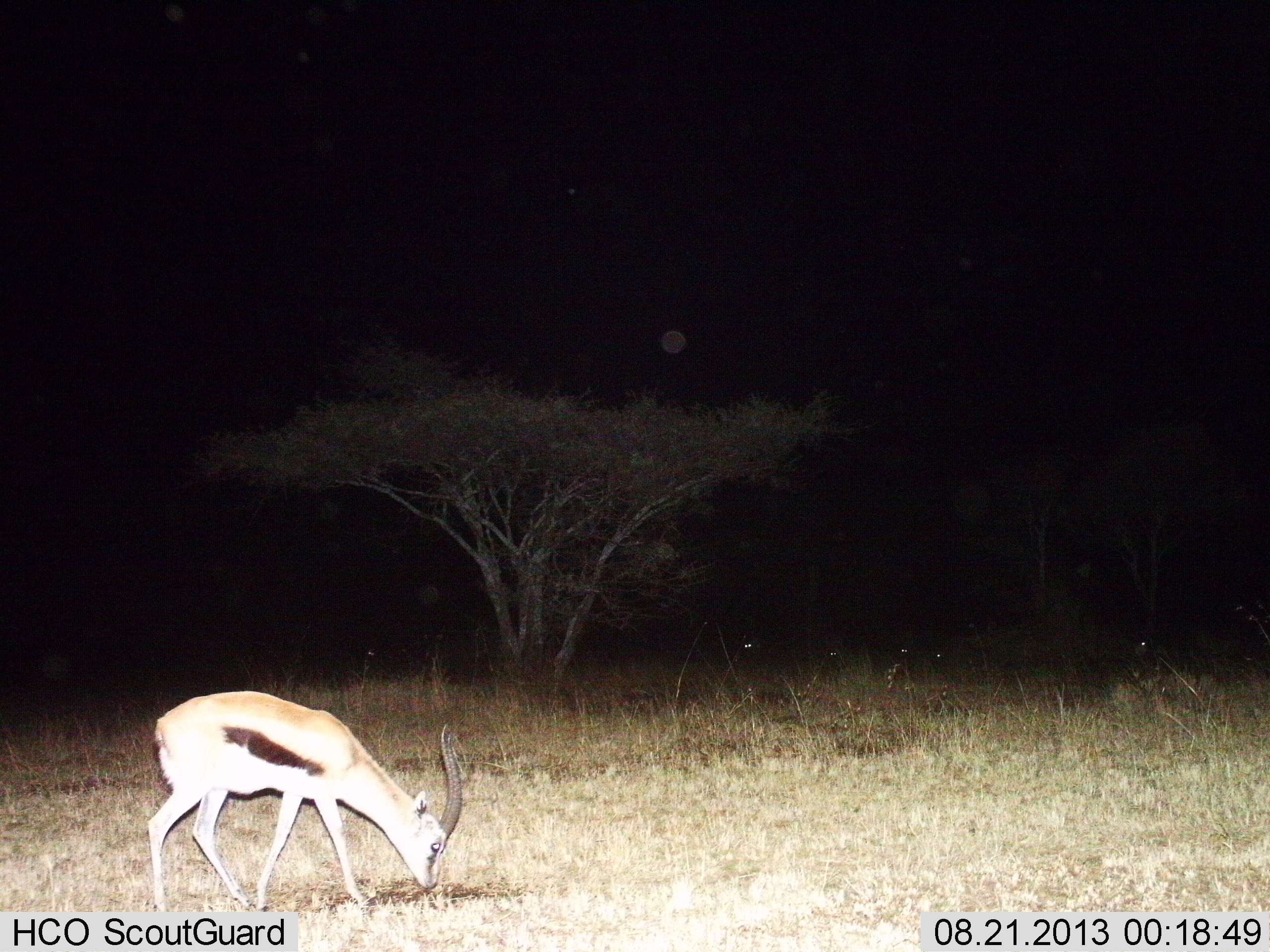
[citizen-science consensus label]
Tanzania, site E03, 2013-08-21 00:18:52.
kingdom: Animalia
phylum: Chordata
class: Mammalia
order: Artiodactyla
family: Bovidae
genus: Eudorcas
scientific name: Eudorcas thomsonii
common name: thomson's gazelle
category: gazellethomsons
Gazellethomsons (thomson's gazelle) (Eudorcas thomsonii), count 1. Behavior (volunteer vote fractions): standing 26%, resting 5%, moving 0%, interacting 0%. Young present (vote fraction): 0%. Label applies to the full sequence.